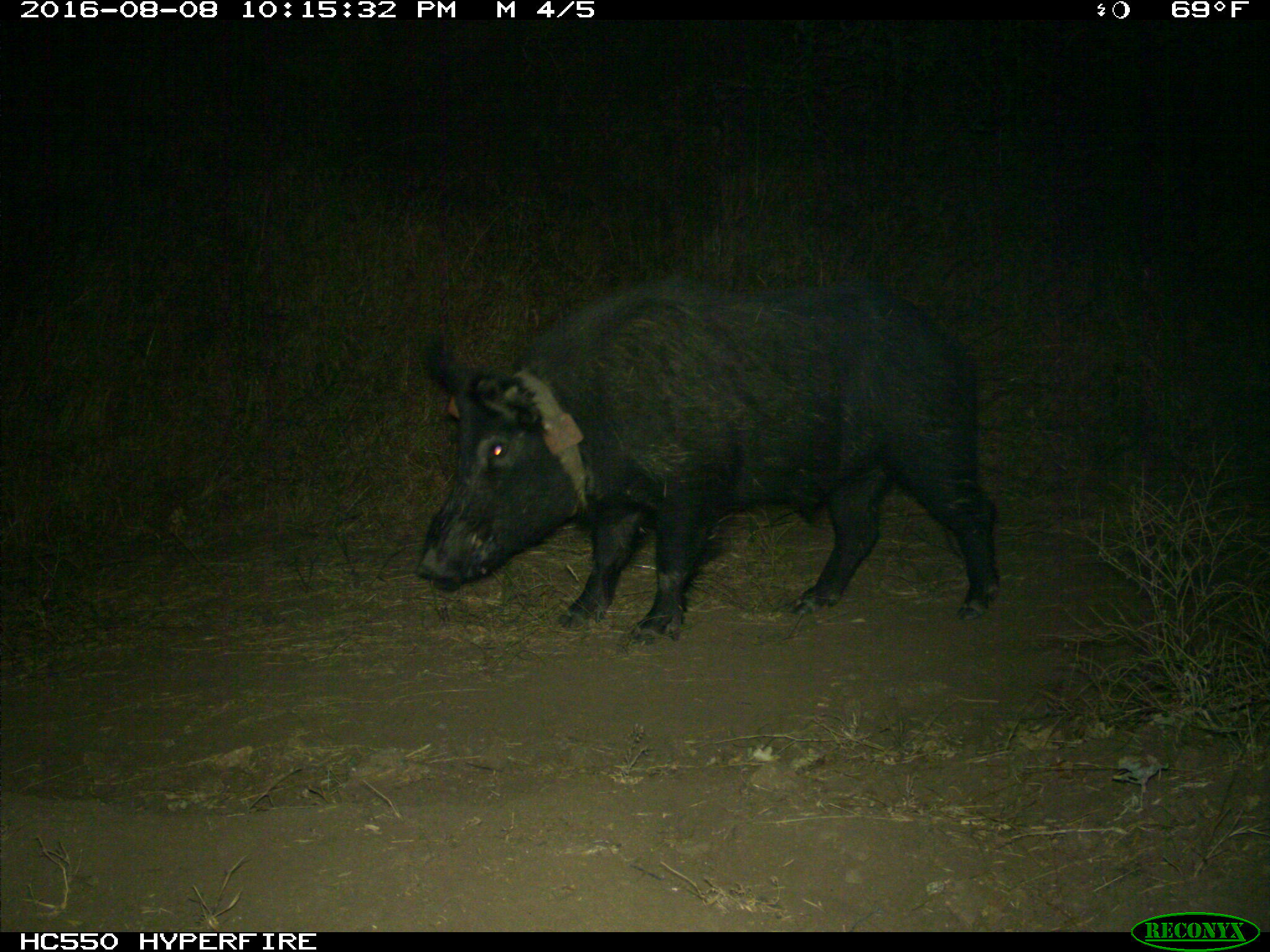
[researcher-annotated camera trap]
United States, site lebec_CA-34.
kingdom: Animalia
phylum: Chordata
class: Mammalia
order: Artiodactyla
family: Suidae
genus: Sus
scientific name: Sus scrofa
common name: wild boar